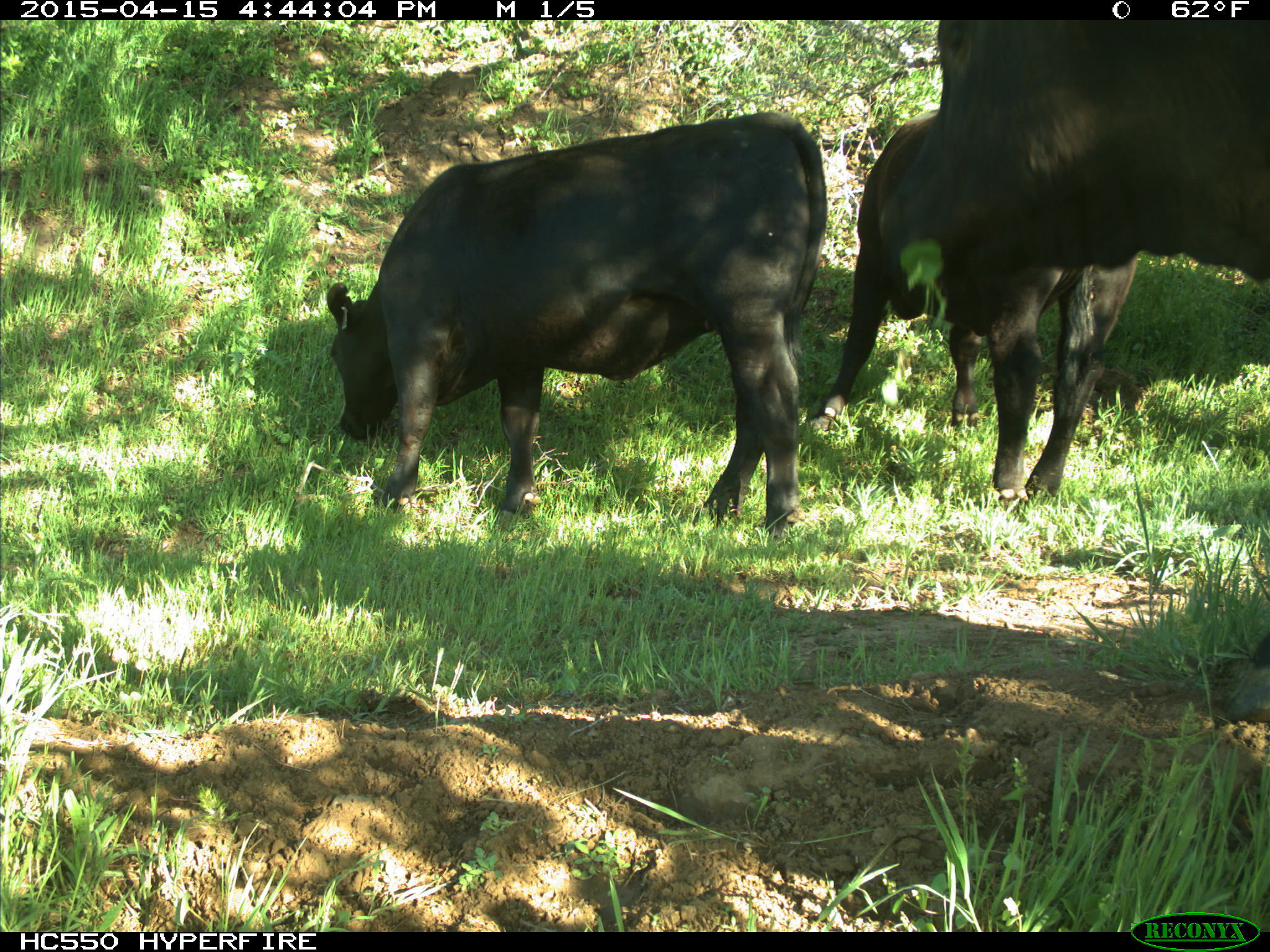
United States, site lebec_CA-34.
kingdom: Animalia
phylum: Chordata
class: Mammalia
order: Artiodactyla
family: Bovidae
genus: Bos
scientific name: Bos taurus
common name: domestic cow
Bos taurus (domestic cow).